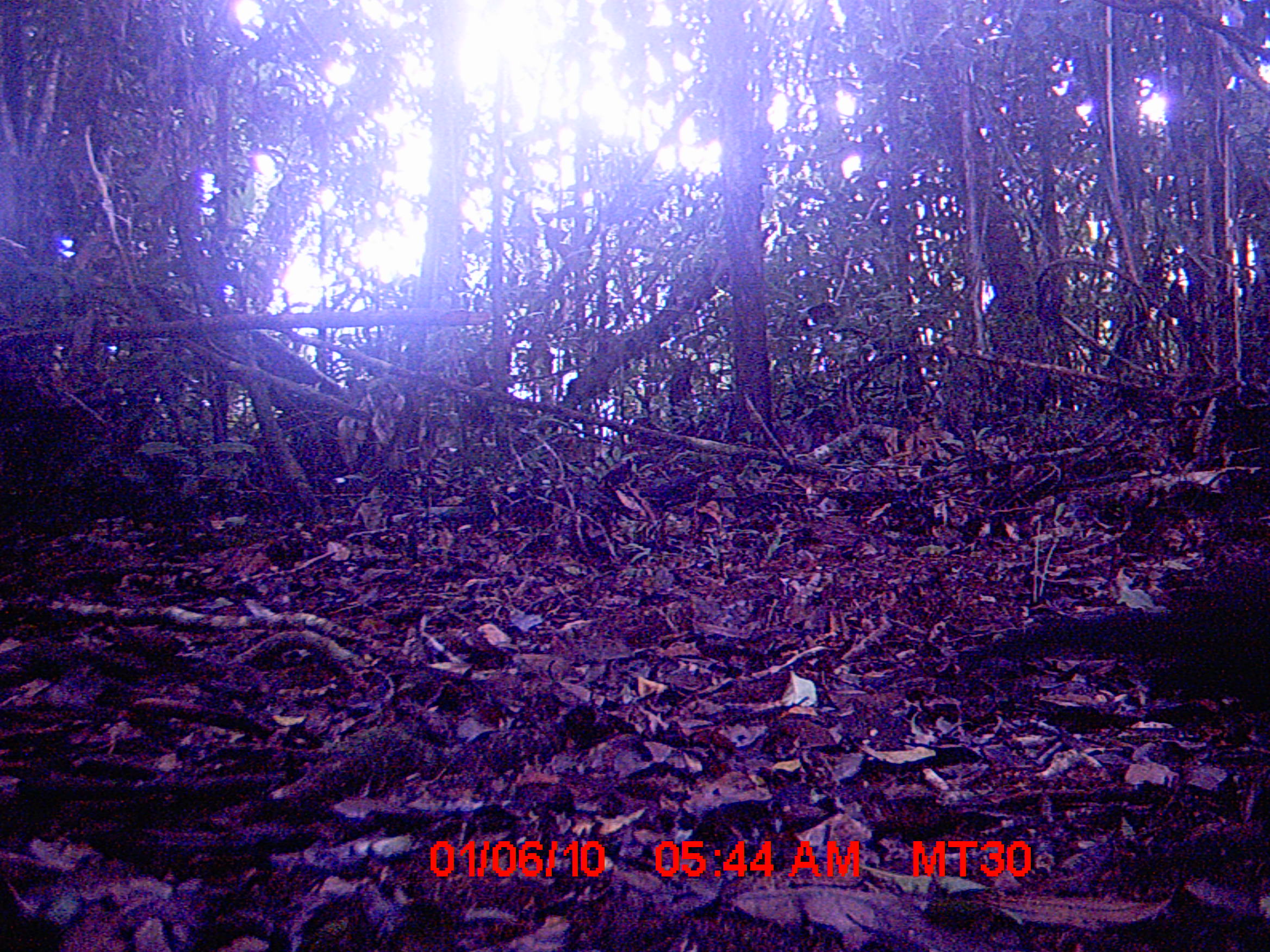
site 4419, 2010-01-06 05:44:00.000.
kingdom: Animalia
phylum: Chordata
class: Aves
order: Cuculiformes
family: Cuculidae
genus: Coua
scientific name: Coua serriana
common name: red-breasted coua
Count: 1.